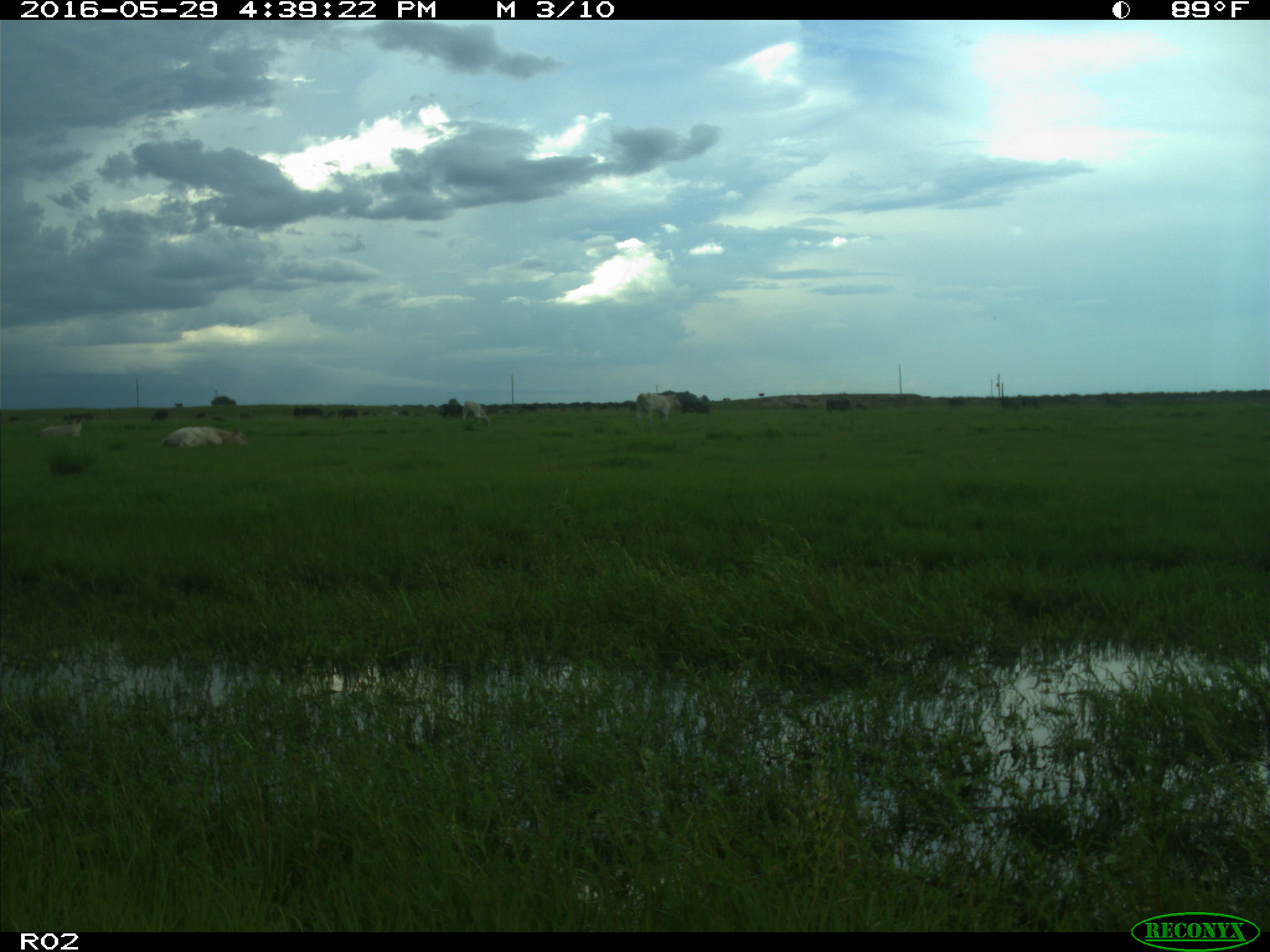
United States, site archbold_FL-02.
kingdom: Animalia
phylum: Chordata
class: Mammalia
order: Artiodactyla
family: Bovidae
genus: Bos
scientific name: Bos taurus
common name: domestic cow